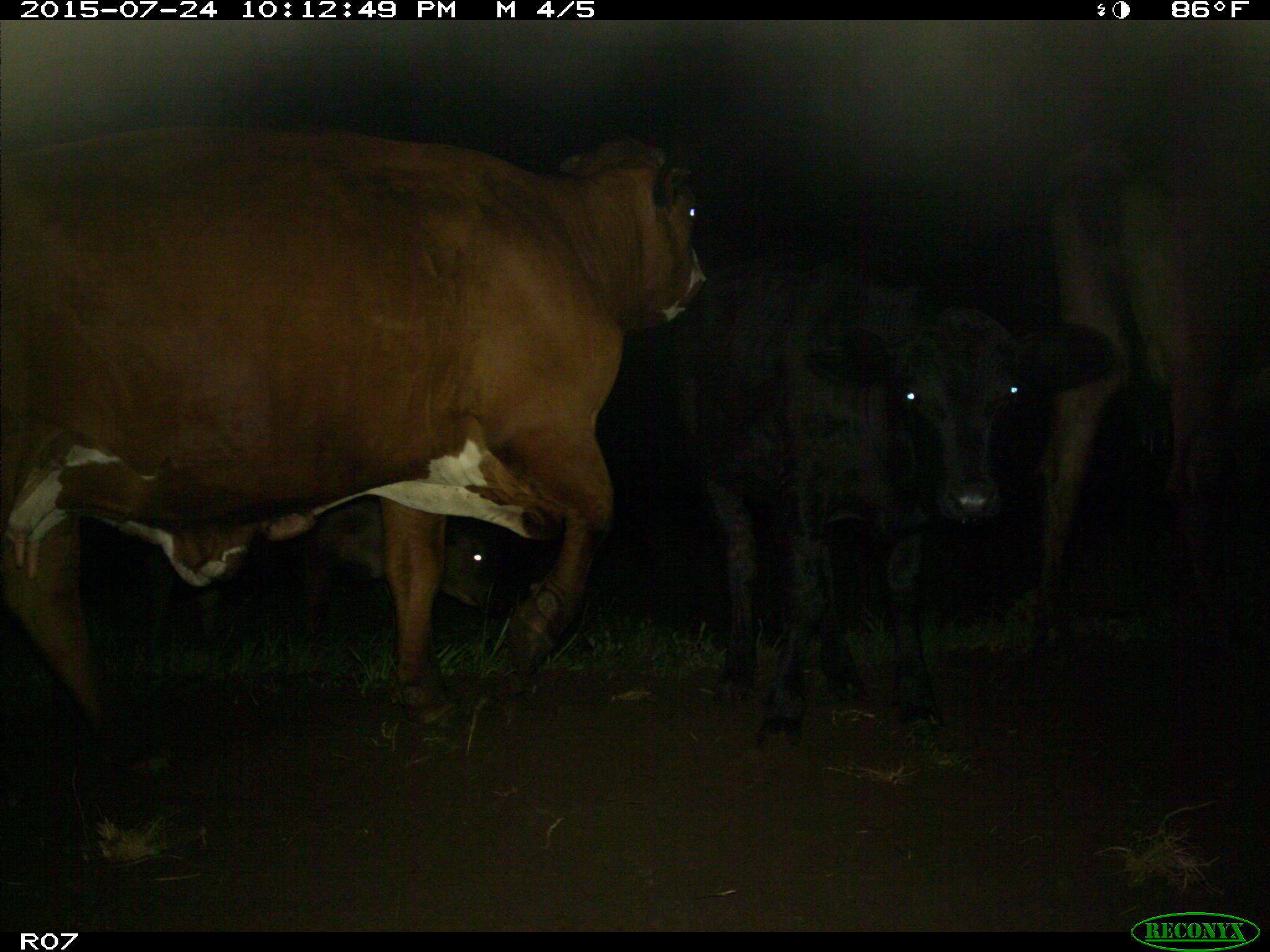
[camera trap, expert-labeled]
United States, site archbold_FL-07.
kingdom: Animalia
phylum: Chordata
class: Mammalia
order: Artiodactyla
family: Bovidae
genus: Bos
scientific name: Bos taurus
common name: domestic cow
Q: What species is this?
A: Bos taurus (domestic cow).